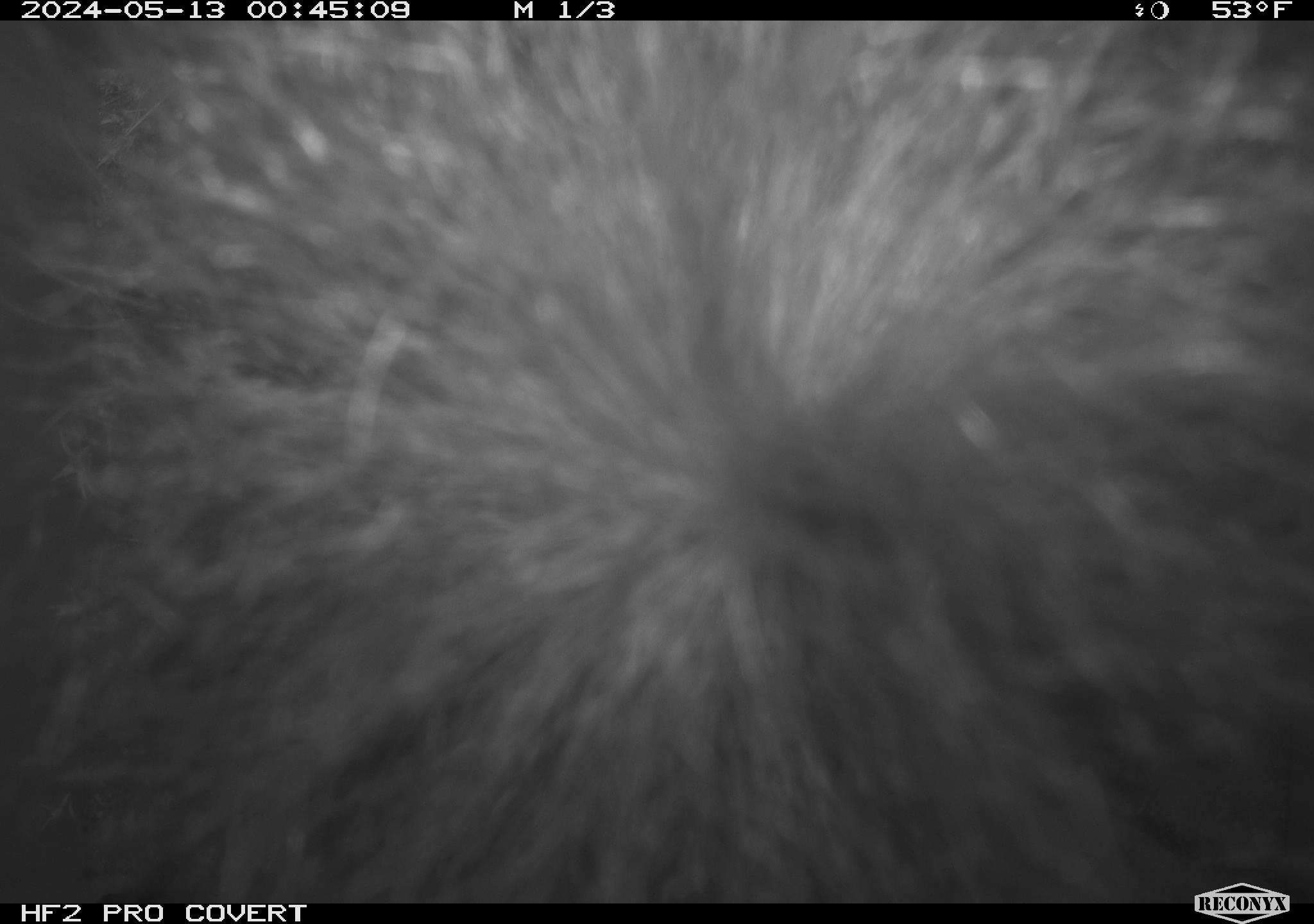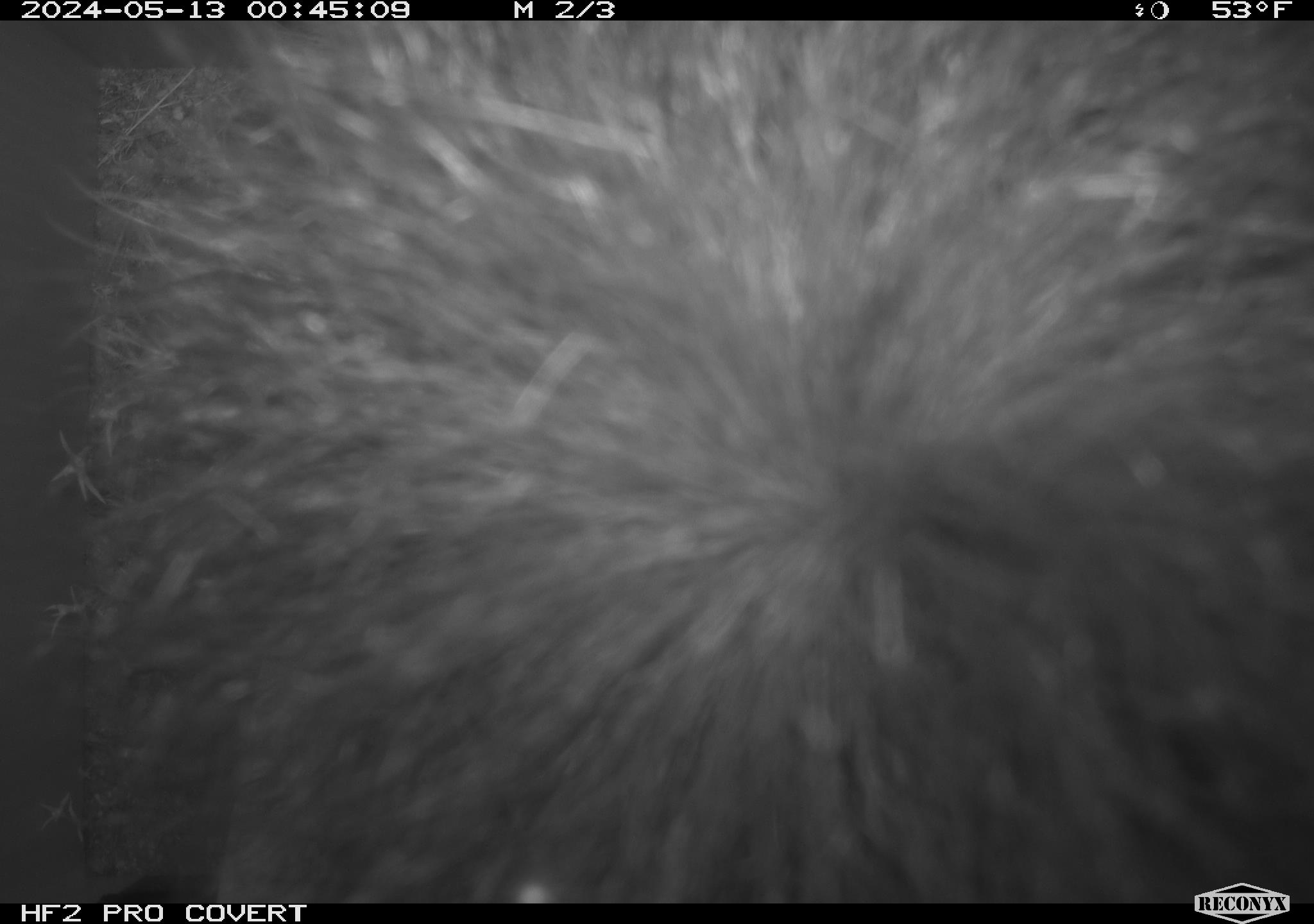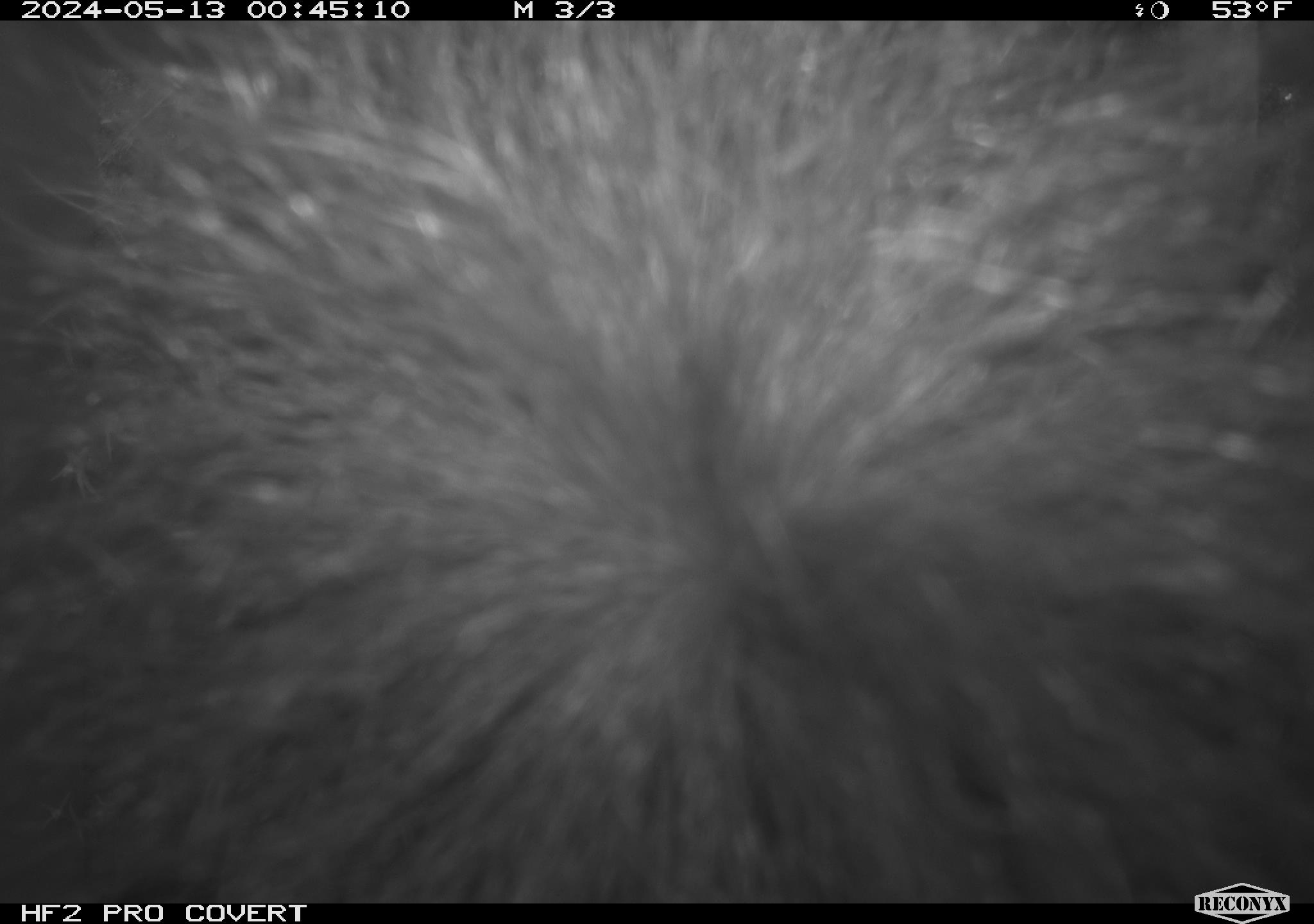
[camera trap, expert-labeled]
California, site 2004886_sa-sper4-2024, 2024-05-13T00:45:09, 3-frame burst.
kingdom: Animalia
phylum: Chordata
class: Mammalia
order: Carnivora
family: Mephitidae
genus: Mephitis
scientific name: Mephitis mephitis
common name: striped skunk